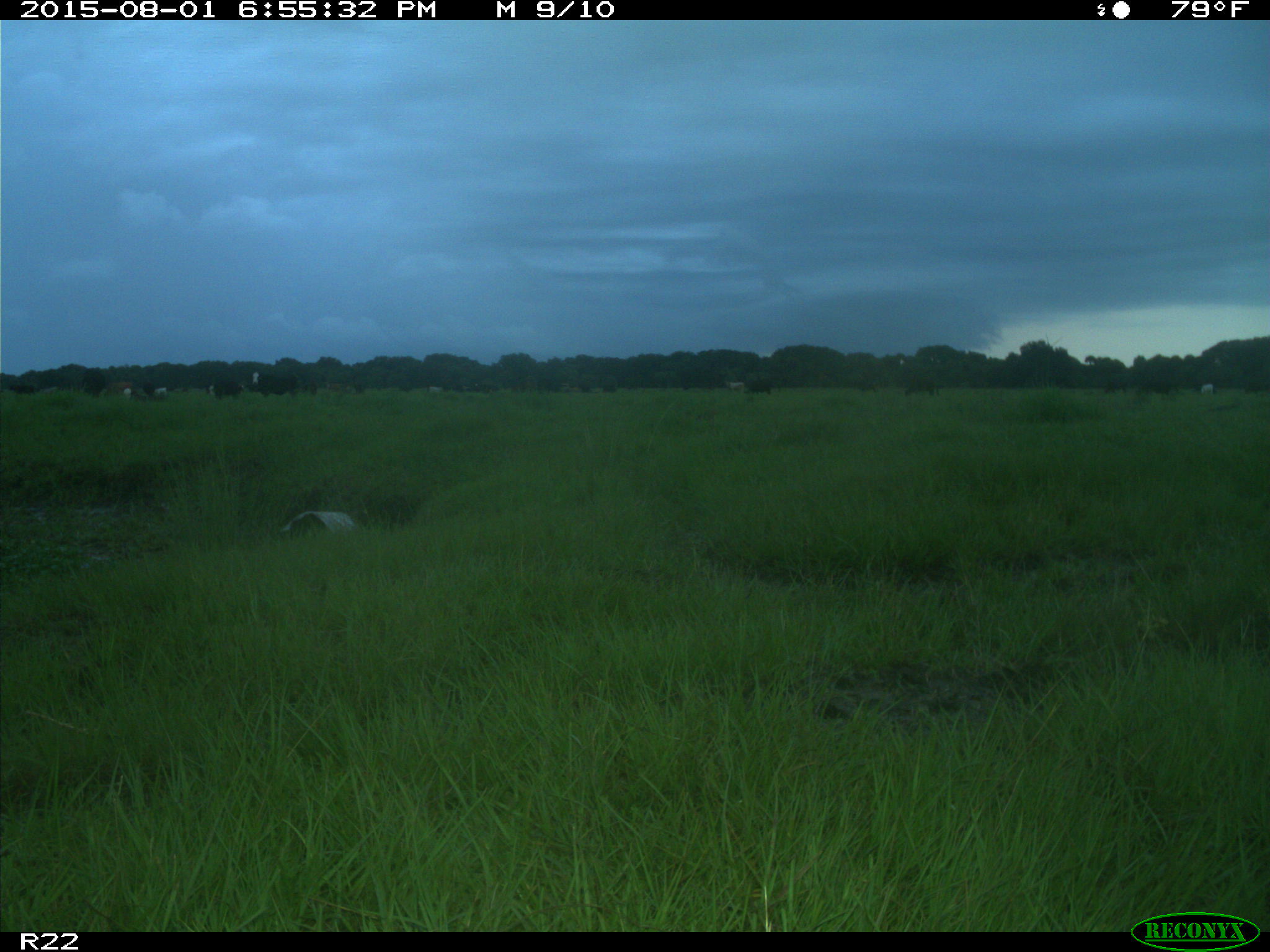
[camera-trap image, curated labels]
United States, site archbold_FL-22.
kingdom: Animalia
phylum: Chordata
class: Mammalia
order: Artiodactyla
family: Bovidae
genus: Bos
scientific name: Bos taurus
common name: domestic cow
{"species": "Bos taurus (domestic cow)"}